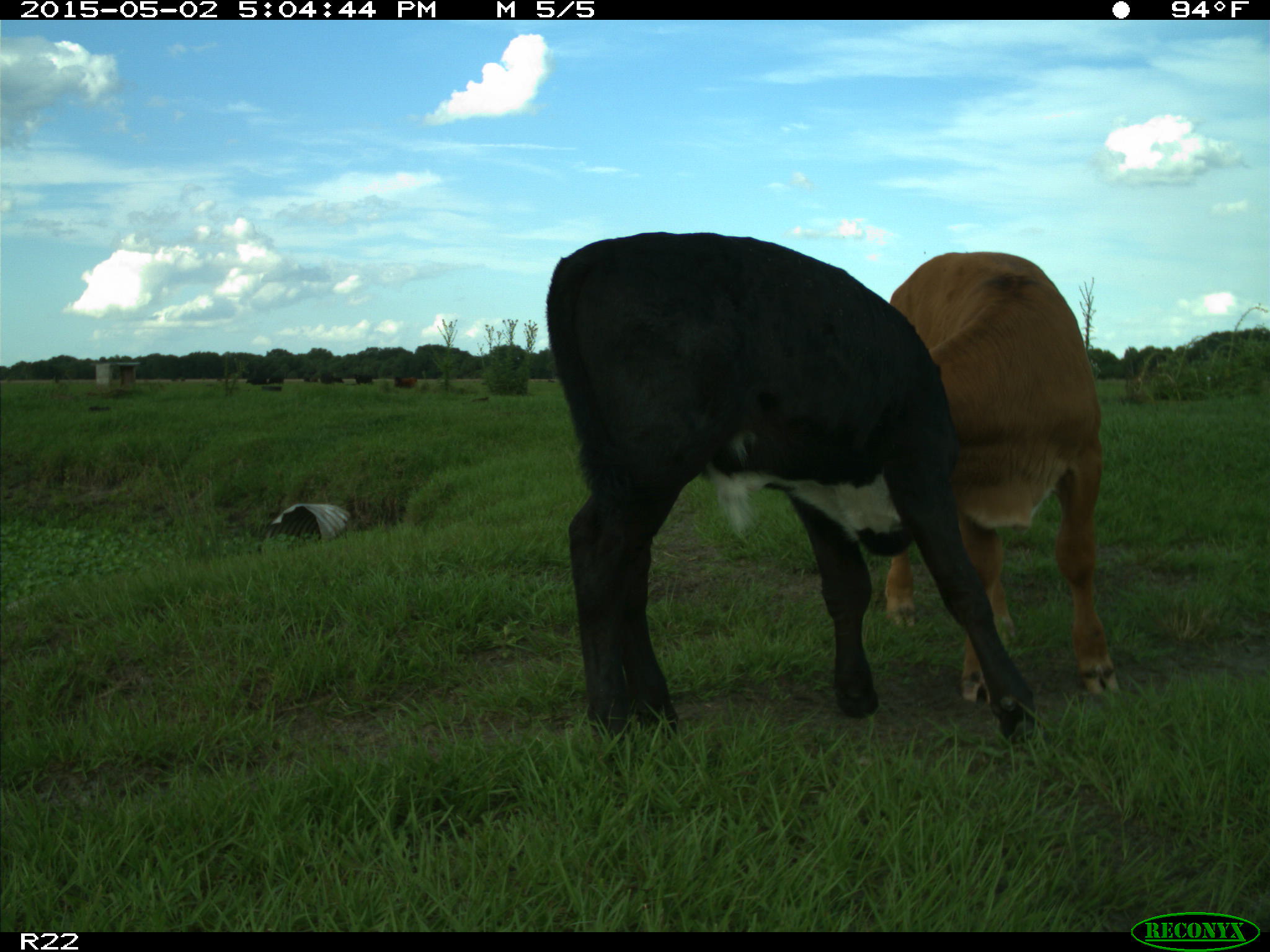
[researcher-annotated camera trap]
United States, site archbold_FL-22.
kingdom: Animalia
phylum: Chordata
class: Mammalia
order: Artiodactyla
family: Bovidae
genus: Bos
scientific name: Bos taurus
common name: domestic cow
Bos taurus (domestic cow).